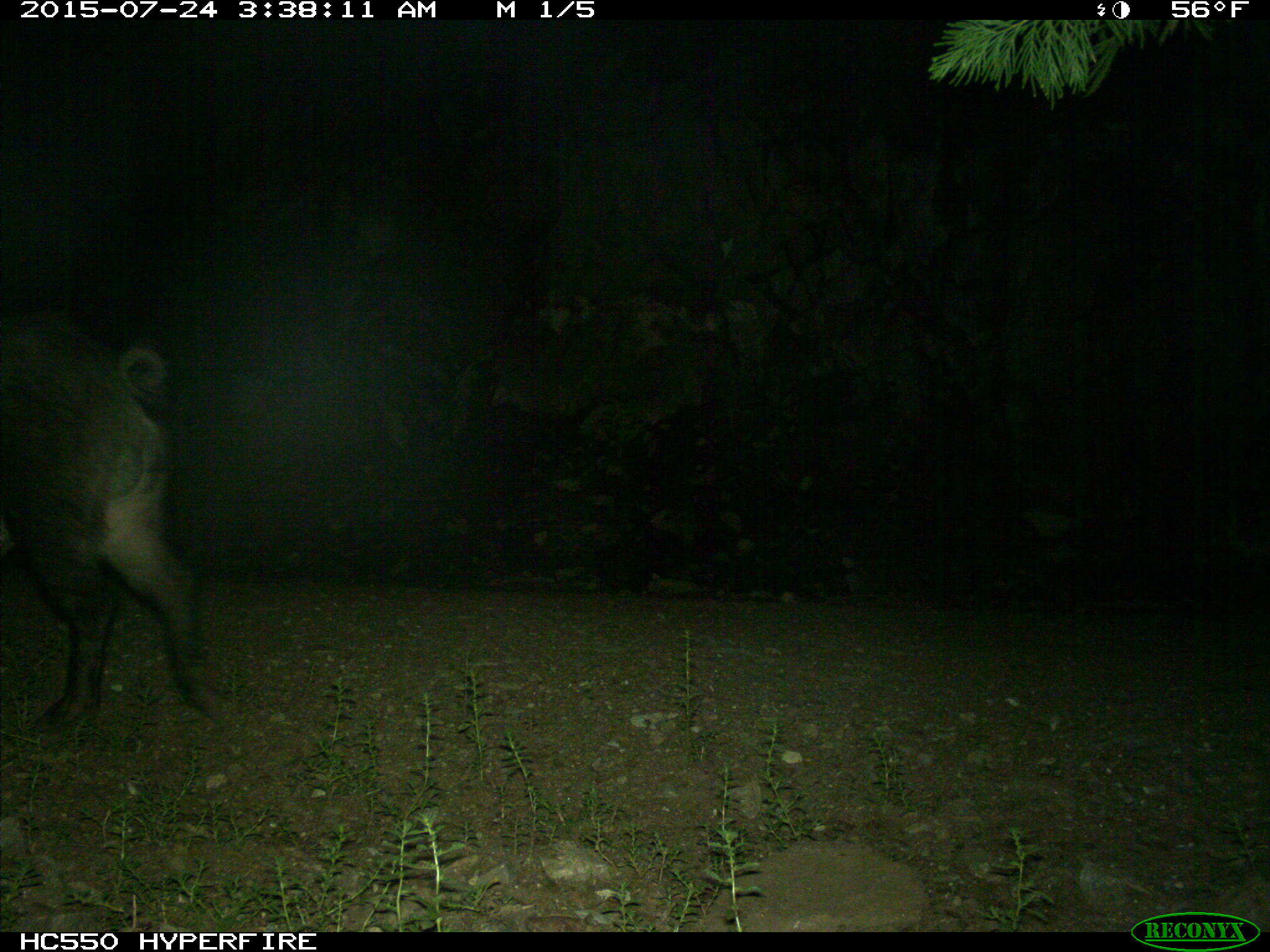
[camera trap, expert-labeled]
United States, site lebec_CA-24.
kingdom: Animalia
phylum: Chordata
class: Mammalia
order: Artiodactyla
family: Suidae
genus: Sus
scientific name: Sus scrofa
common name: wild boar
Sus scrofa (wild boar).